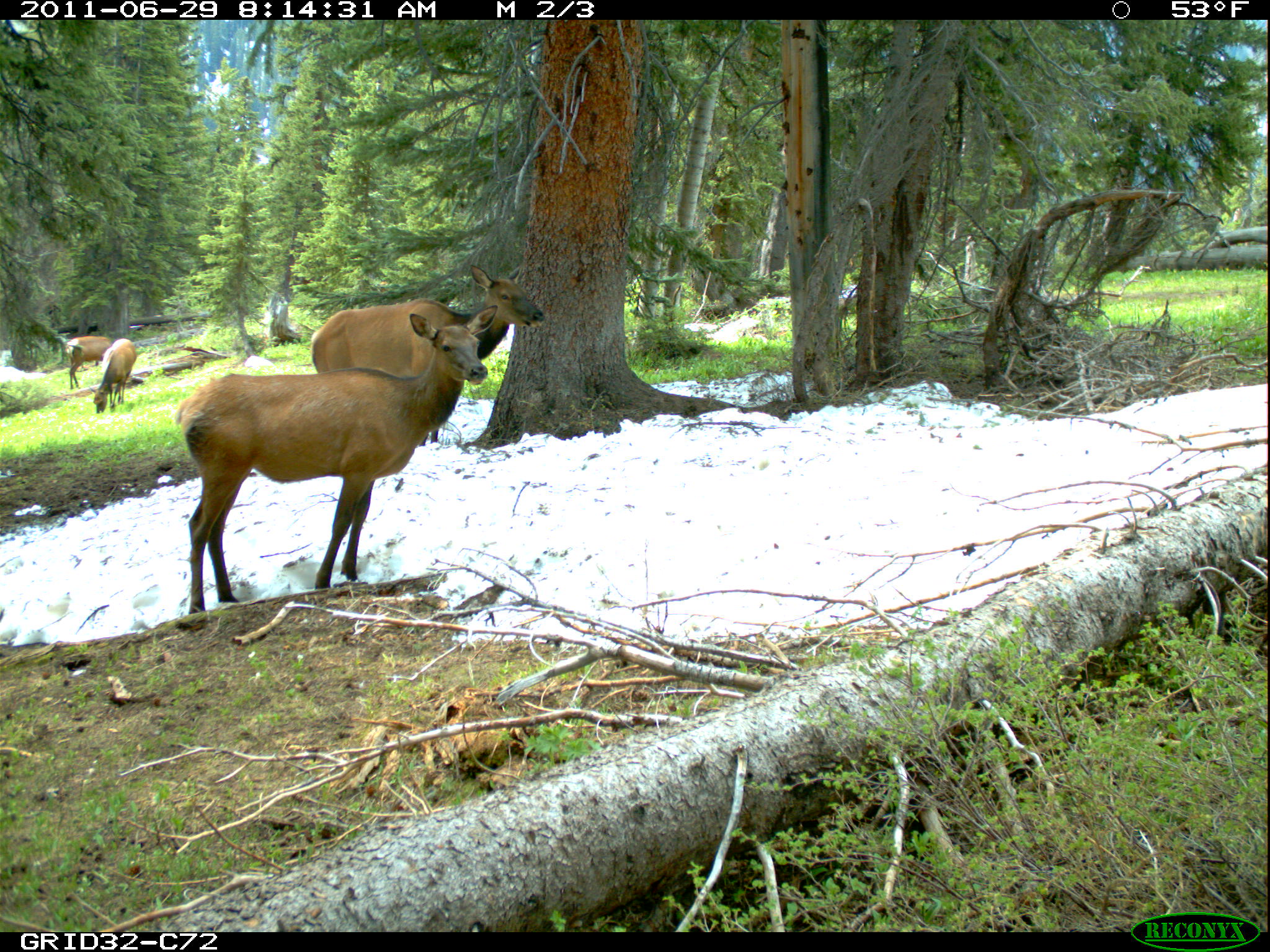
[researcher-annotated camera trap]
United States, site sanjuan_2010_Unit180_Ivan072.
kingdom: Animalia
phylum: Chordata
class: Mammalia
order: Artiodactyla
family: Cervidae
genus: Cervus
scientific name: Cervus elaphus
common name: red deer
Cervus elaphus (red deer).